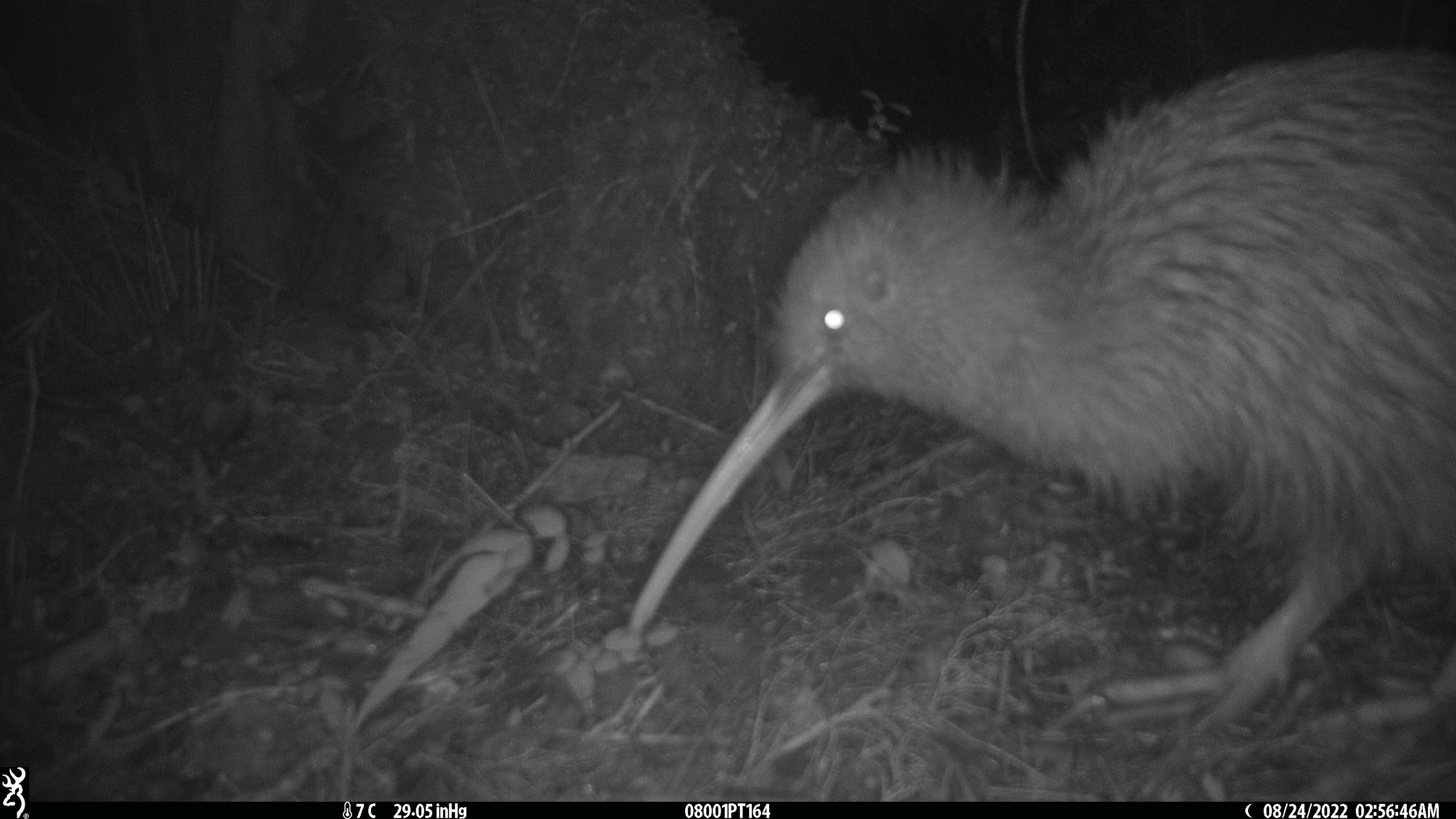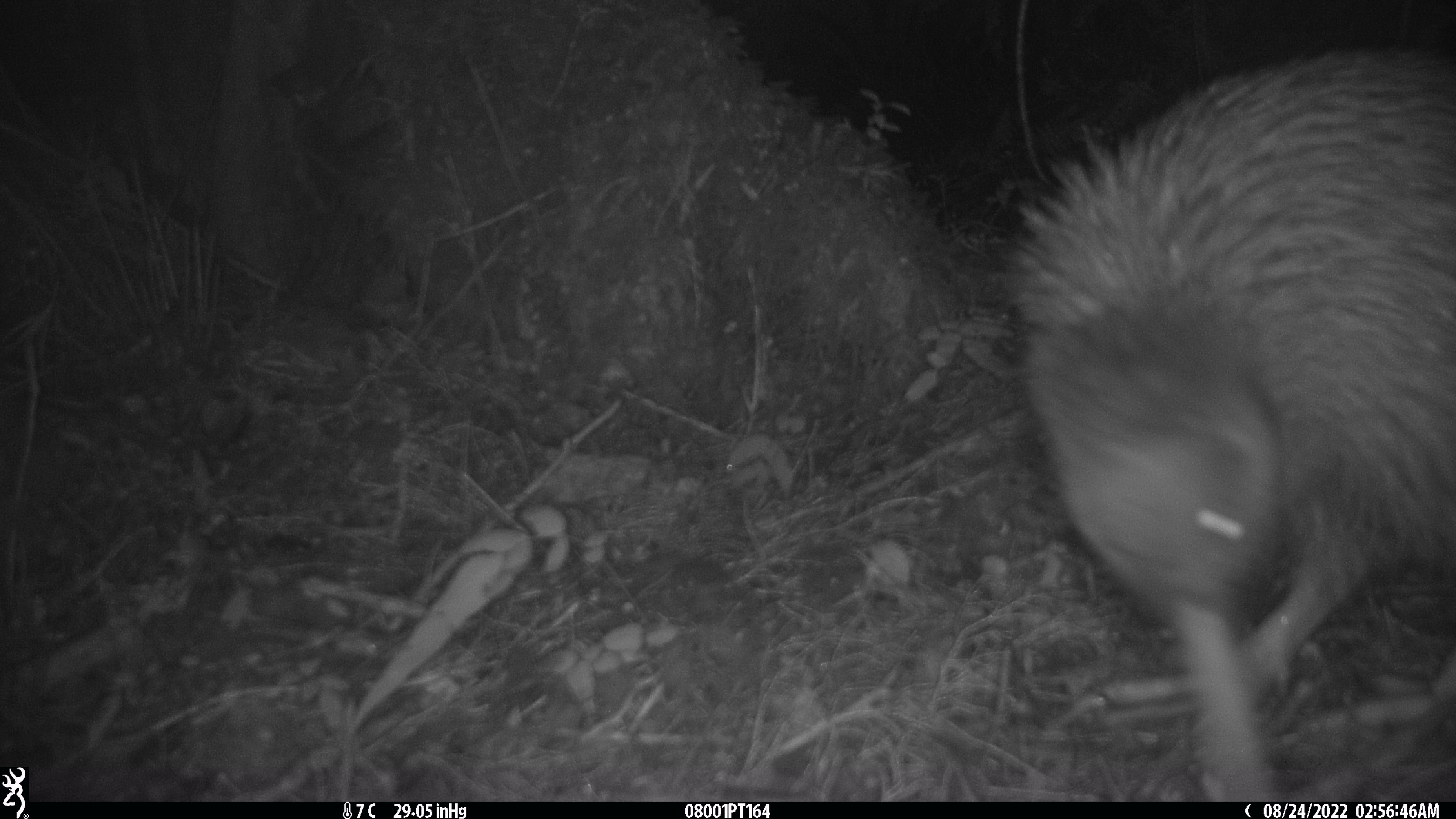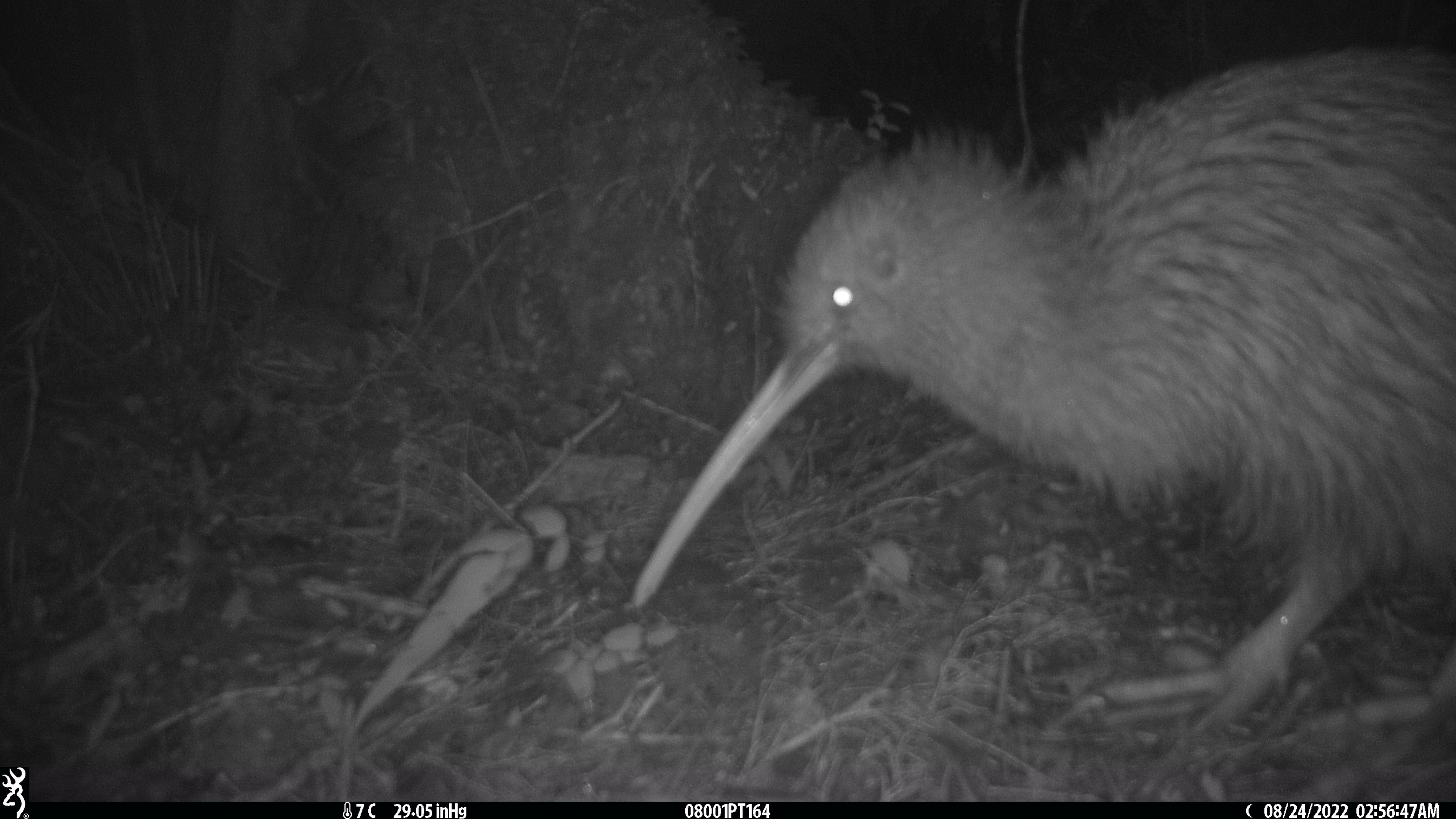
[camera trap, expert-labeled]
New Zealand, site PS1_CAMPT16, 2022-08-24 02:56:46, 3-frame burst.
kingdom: Animalia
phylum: Chordata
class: Aves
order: Apterygiformes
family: Apterygidae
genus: Apteryx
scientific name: Apteryx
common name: kiwi